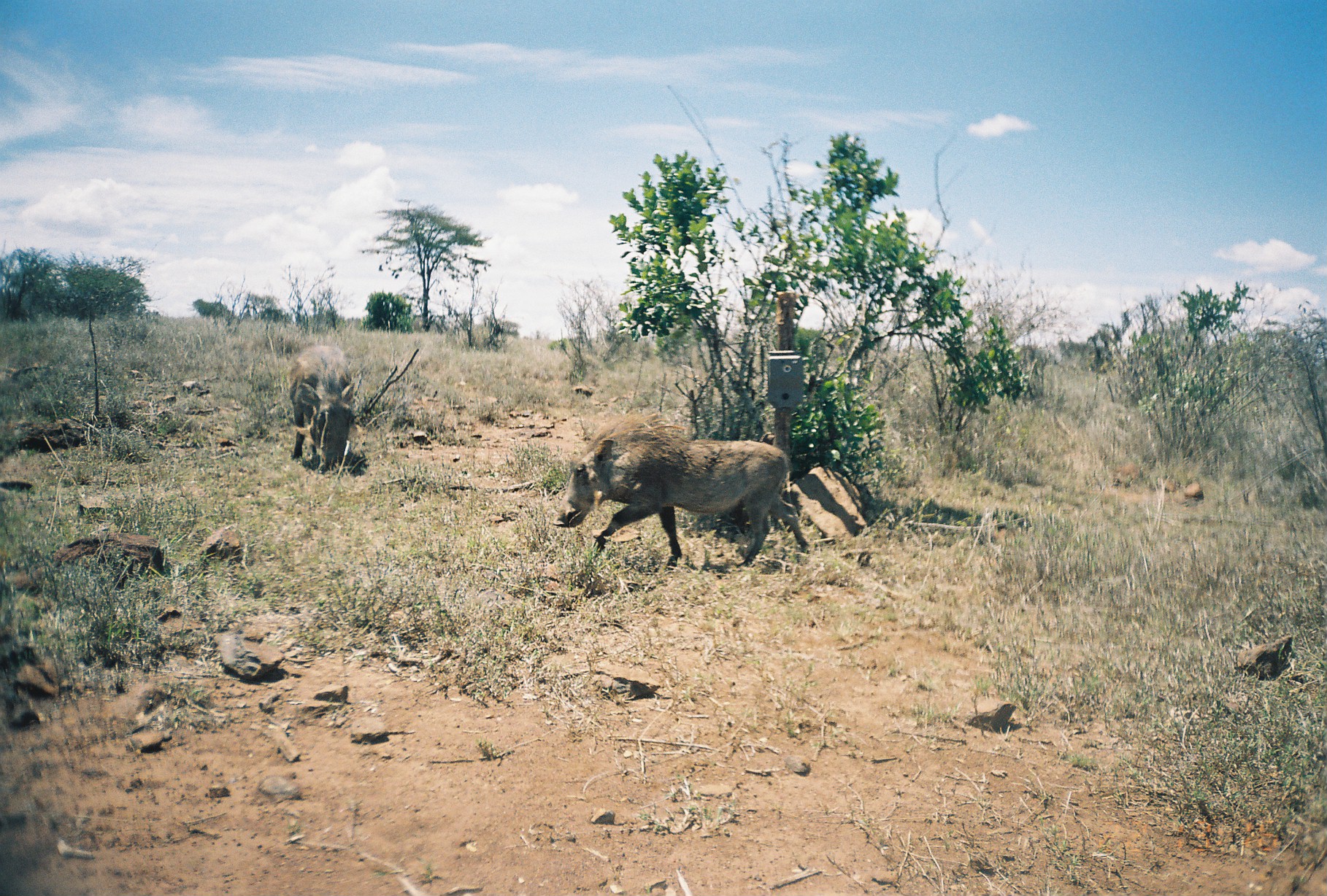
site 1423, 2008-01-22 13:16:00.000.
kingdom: Animalia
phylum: Chordata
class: Mammalia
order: Artiodactyla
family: Suidae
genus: Phacochoerus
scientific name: Phacochoerus africanus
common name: common warthog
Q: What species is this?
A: Phacochoerus africanus (common warthog).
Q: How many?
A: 2.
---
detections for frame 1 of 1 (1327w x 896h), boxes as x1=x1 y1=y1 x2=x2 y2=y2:
phacochoerus africanus: x1=548 y1=408 x2=812 y2=571; x1=284 y1=338 x2=368 y2=473